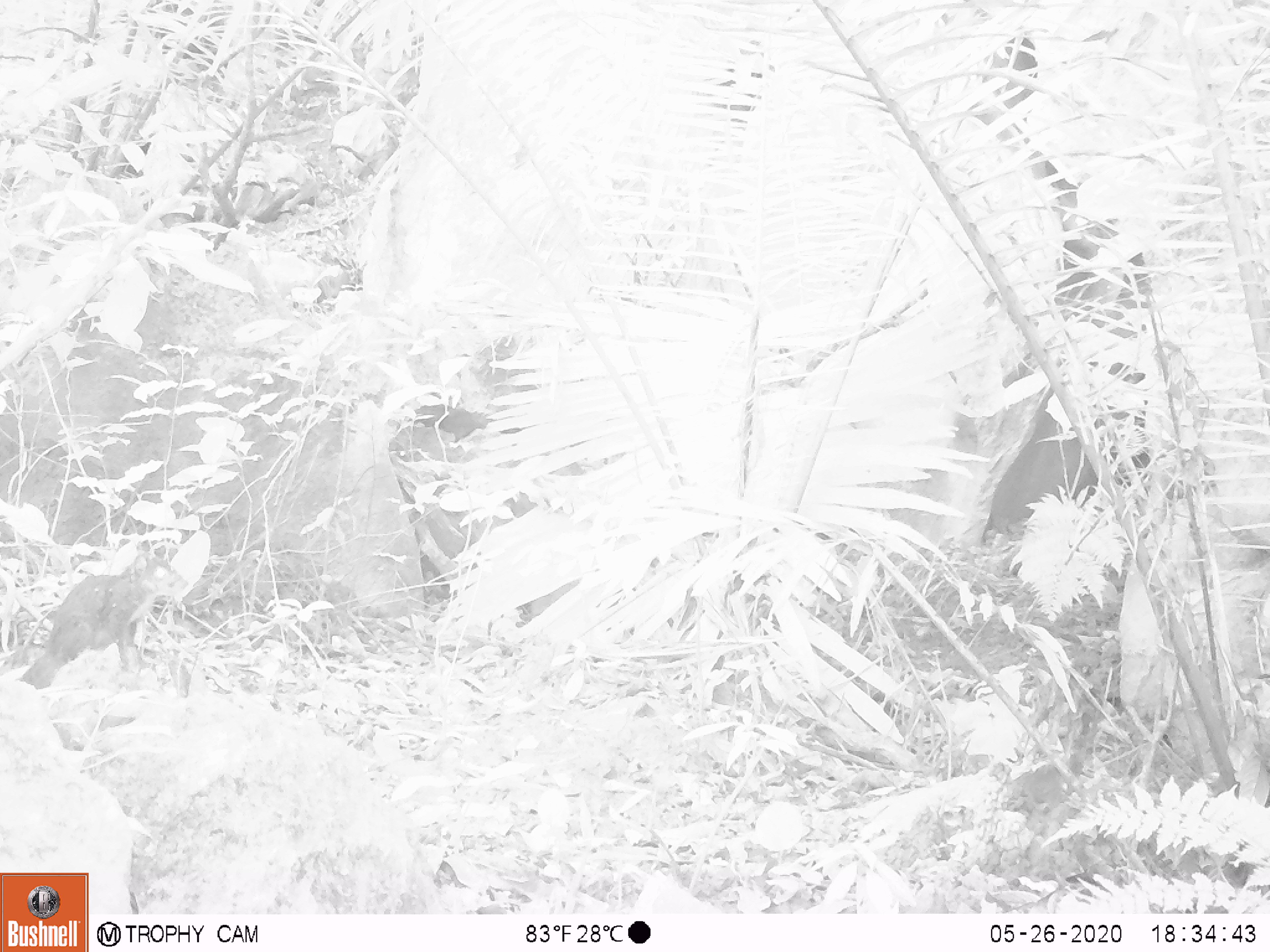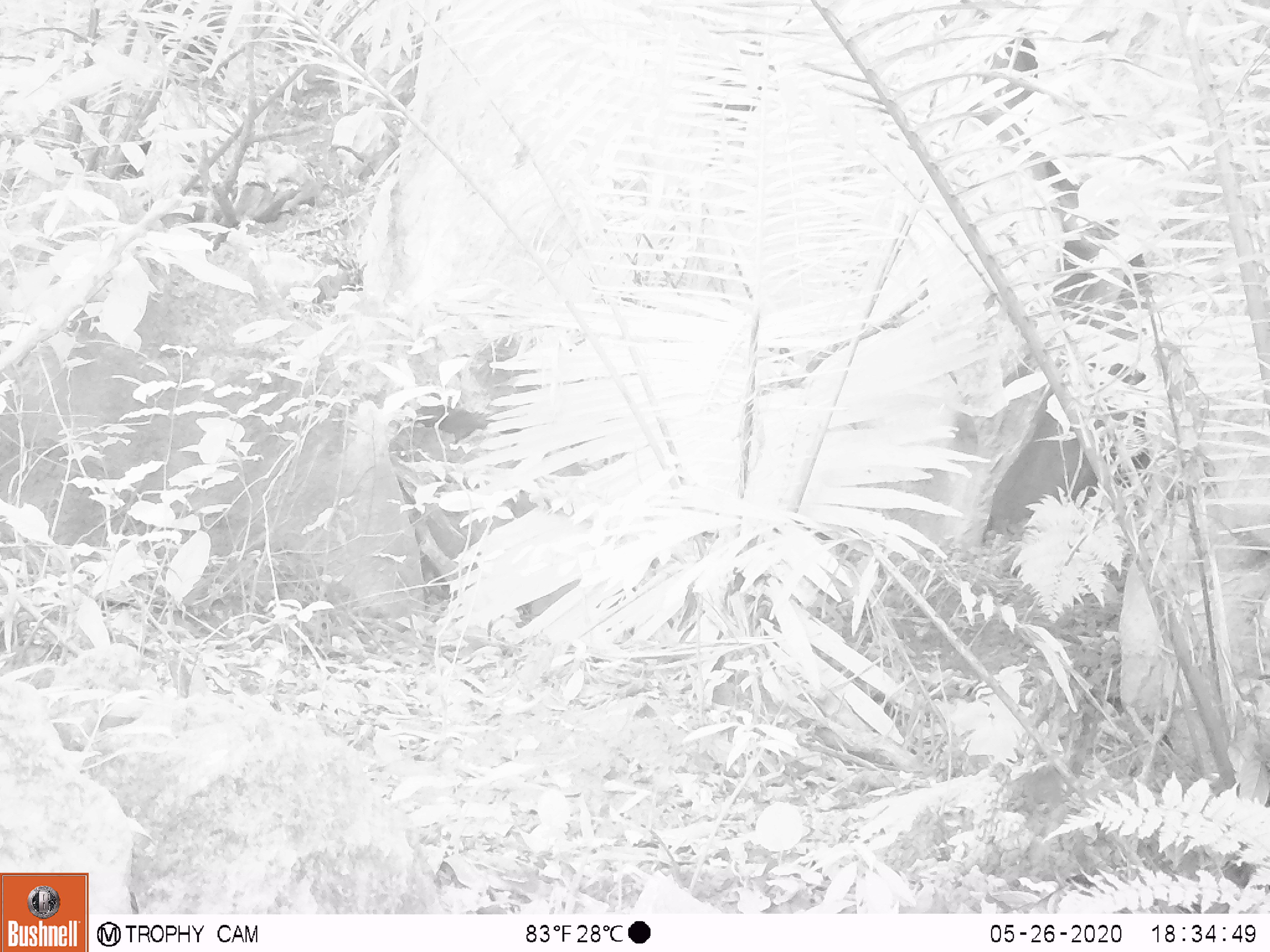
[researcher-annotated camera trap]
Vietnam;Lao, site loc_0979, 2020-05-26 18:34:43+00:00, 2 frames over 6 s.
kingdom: Animalia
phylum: Chordata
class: Mammalia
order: Rodentia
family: Sciuridae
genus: Dremomys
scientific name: Dremomys rufigenis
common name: red-cheeked squirrel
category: red cheeked squirrel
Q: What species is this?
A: Red cheeked squirrel (red-cheeked squirrel) (Dremomys rufigenis).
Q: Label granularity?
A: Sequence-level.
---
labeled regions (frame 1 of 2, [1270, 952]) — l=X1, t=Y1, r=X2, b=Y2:
red cheeked squirrel: l=14, t=555, r=187, b=688